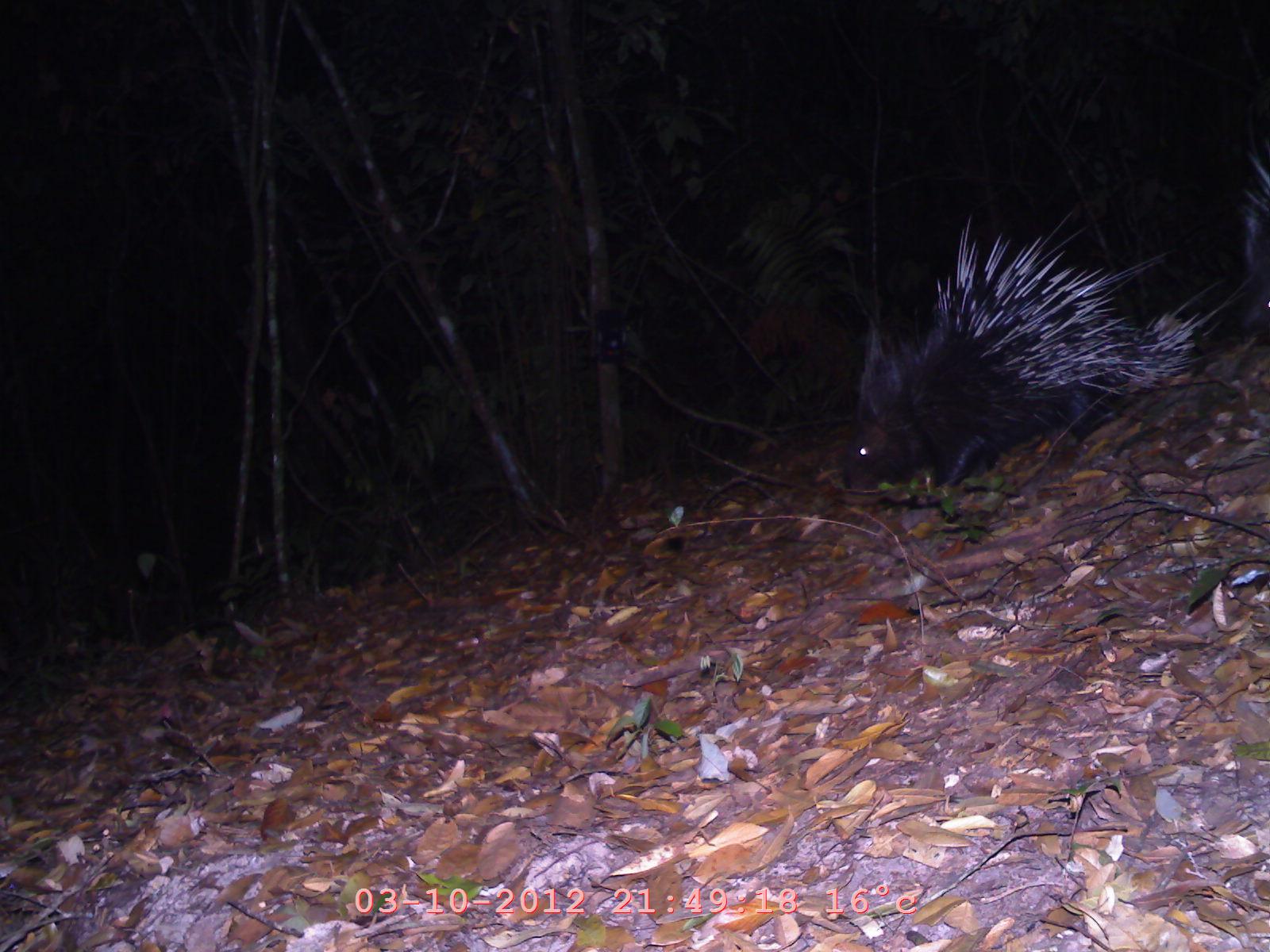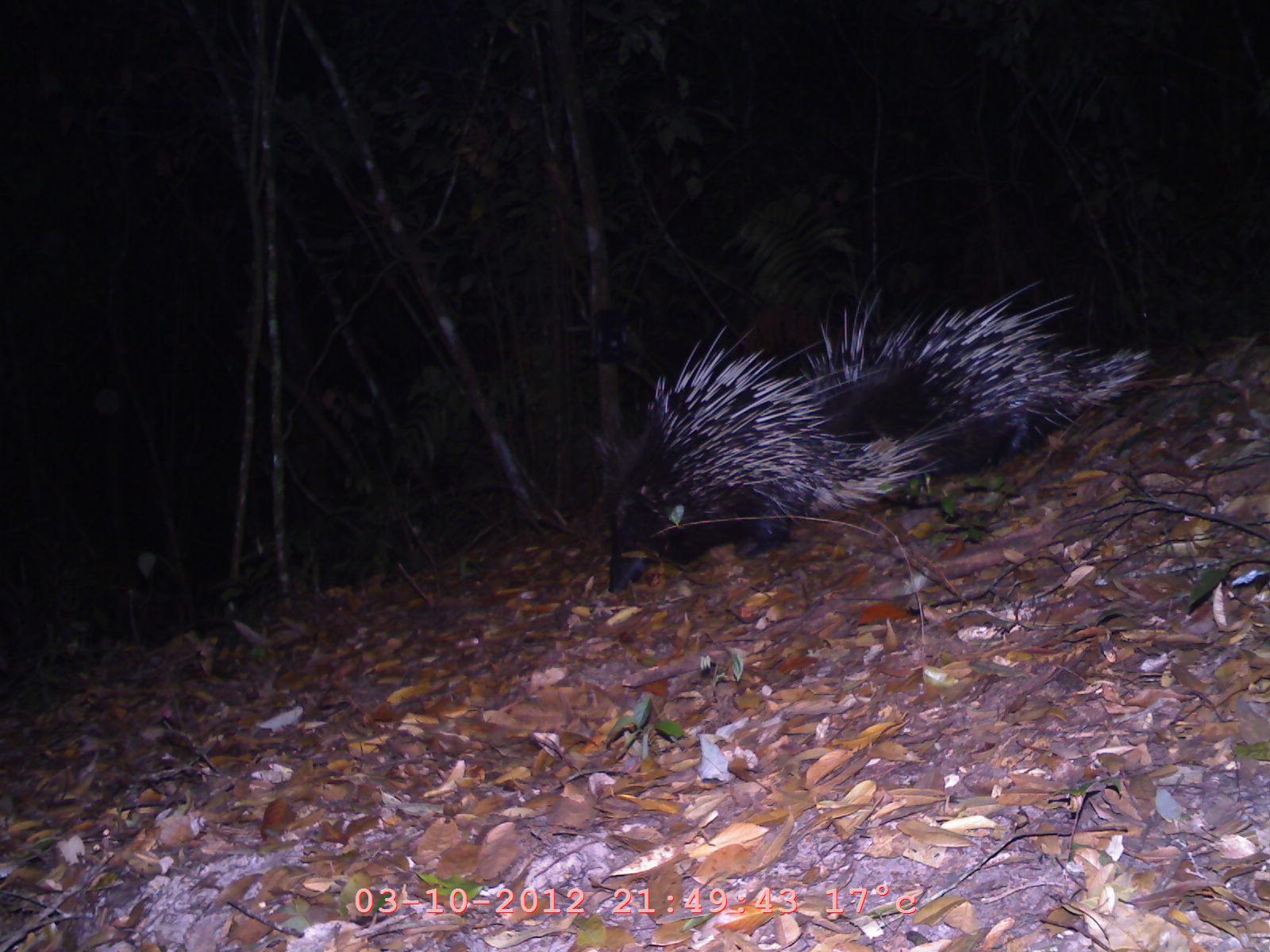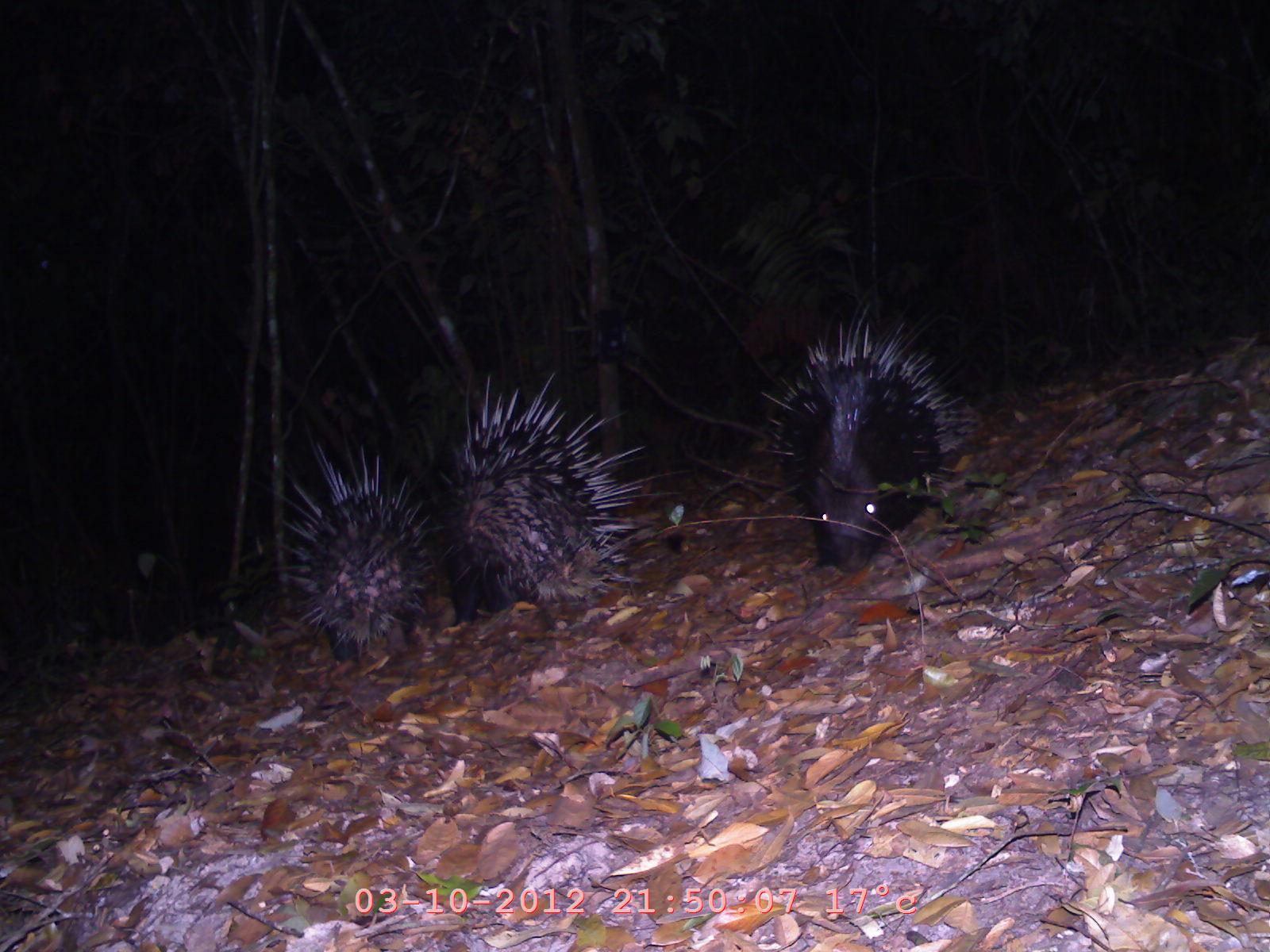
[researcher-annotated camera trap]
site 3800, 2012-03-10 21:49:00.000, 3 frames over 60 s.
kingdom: Animalia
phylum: Chordata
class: Mammalia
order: Rodentia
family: Hystricidae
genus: Hystrix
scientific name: Hystrix brachyura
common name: east asian porcupine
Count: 1.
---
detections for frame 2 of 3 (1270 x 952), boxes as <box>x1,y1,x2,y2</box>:
hystrix brachyura: <box>600,342,943,574</box>; <box>802,260,1140,475</box>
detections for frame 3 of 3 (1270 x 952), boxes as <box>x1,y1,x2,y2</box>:
hystrix brachyura: <box>753,285,982,575</box>; <box>445,366,639,609</box>; <box>260,433,436,664</box>